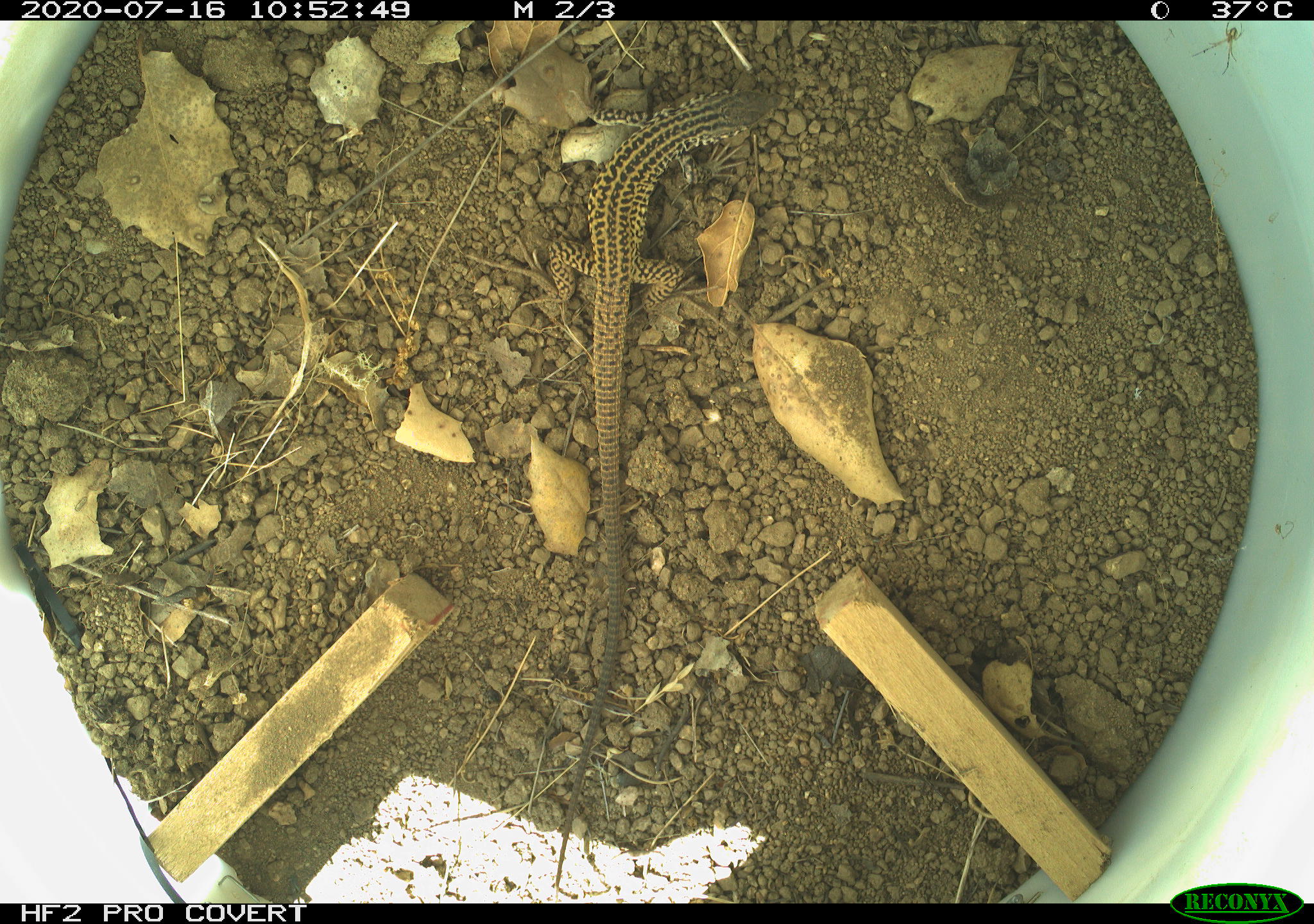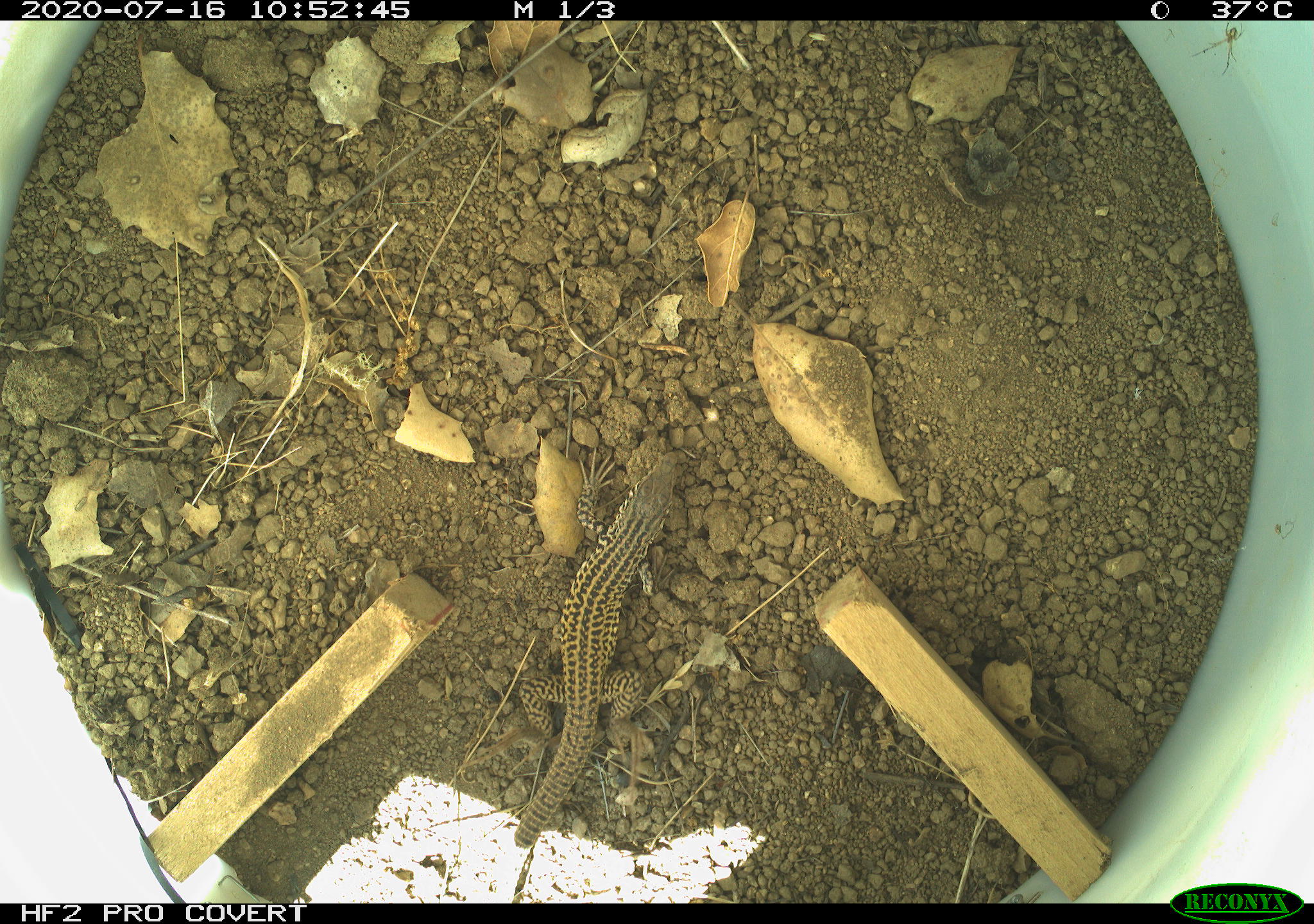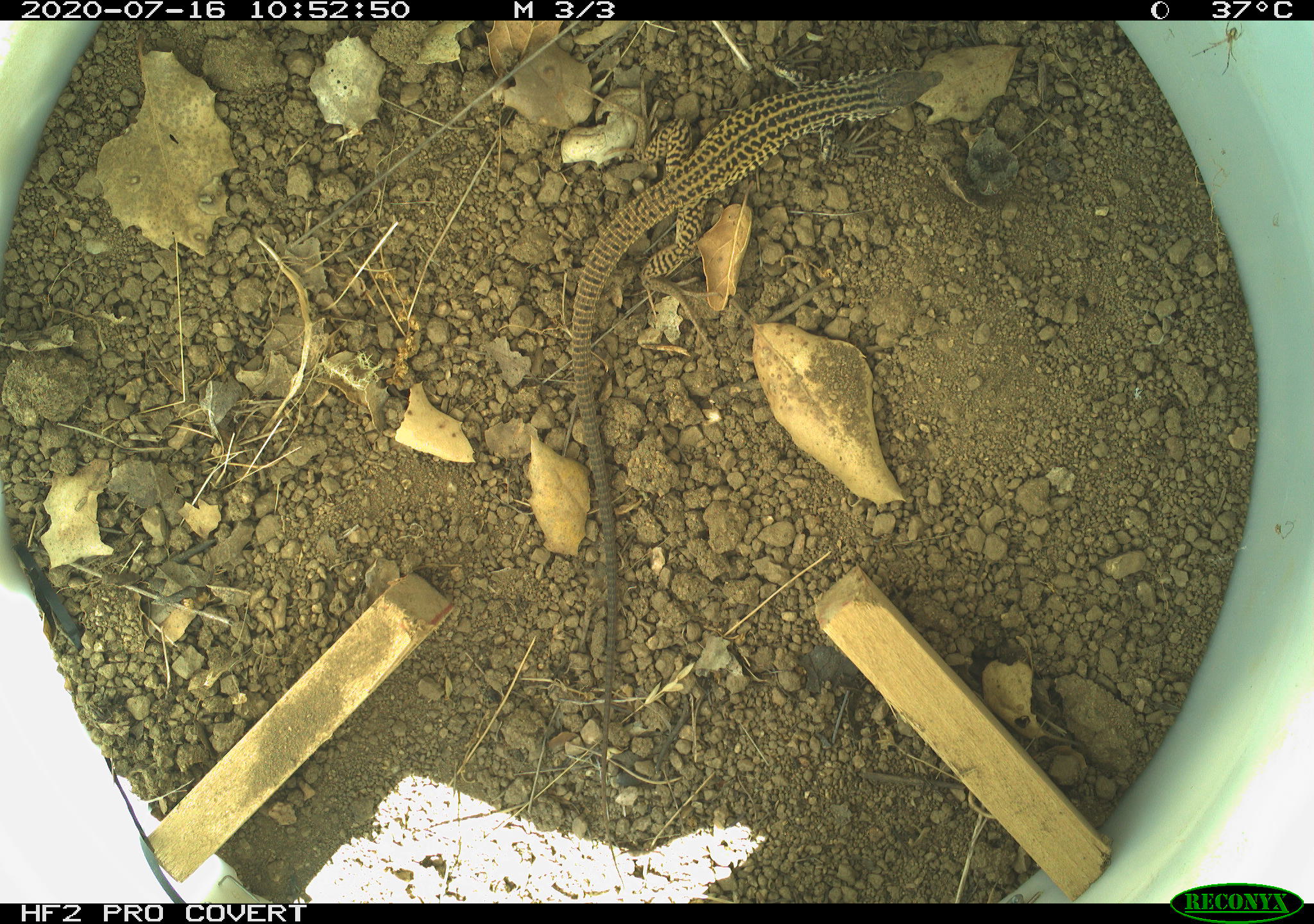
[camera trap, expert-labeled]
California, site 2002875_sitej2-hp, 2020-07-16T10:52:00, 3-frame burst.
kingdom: Animalia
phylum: Chordata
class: Reptilia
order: Squamata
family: Teiidae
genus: Aspidoscelis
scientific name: Aspidoscelis tigris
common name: western whiptail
Western whiptail (Aspidoscelis tigris).